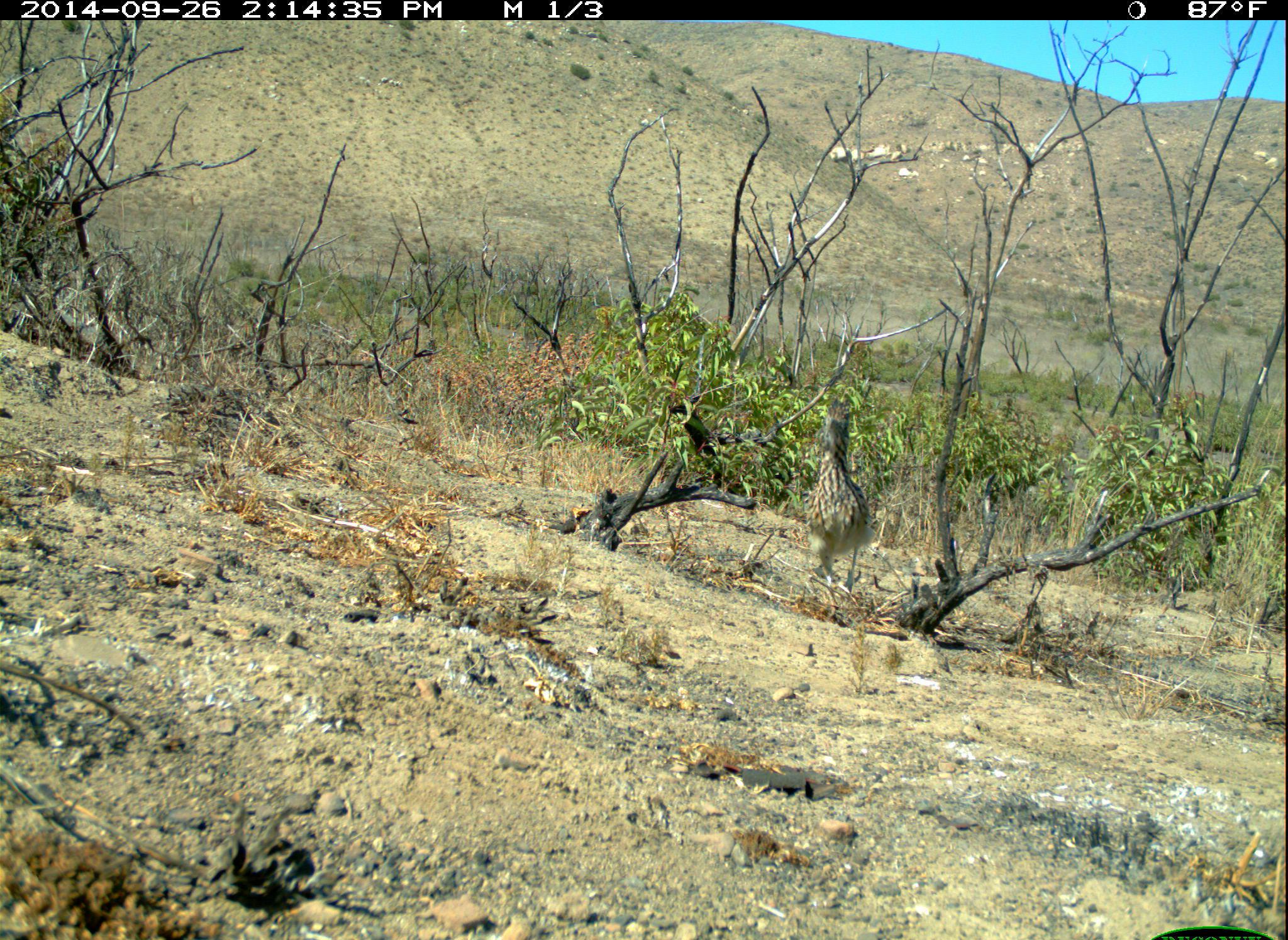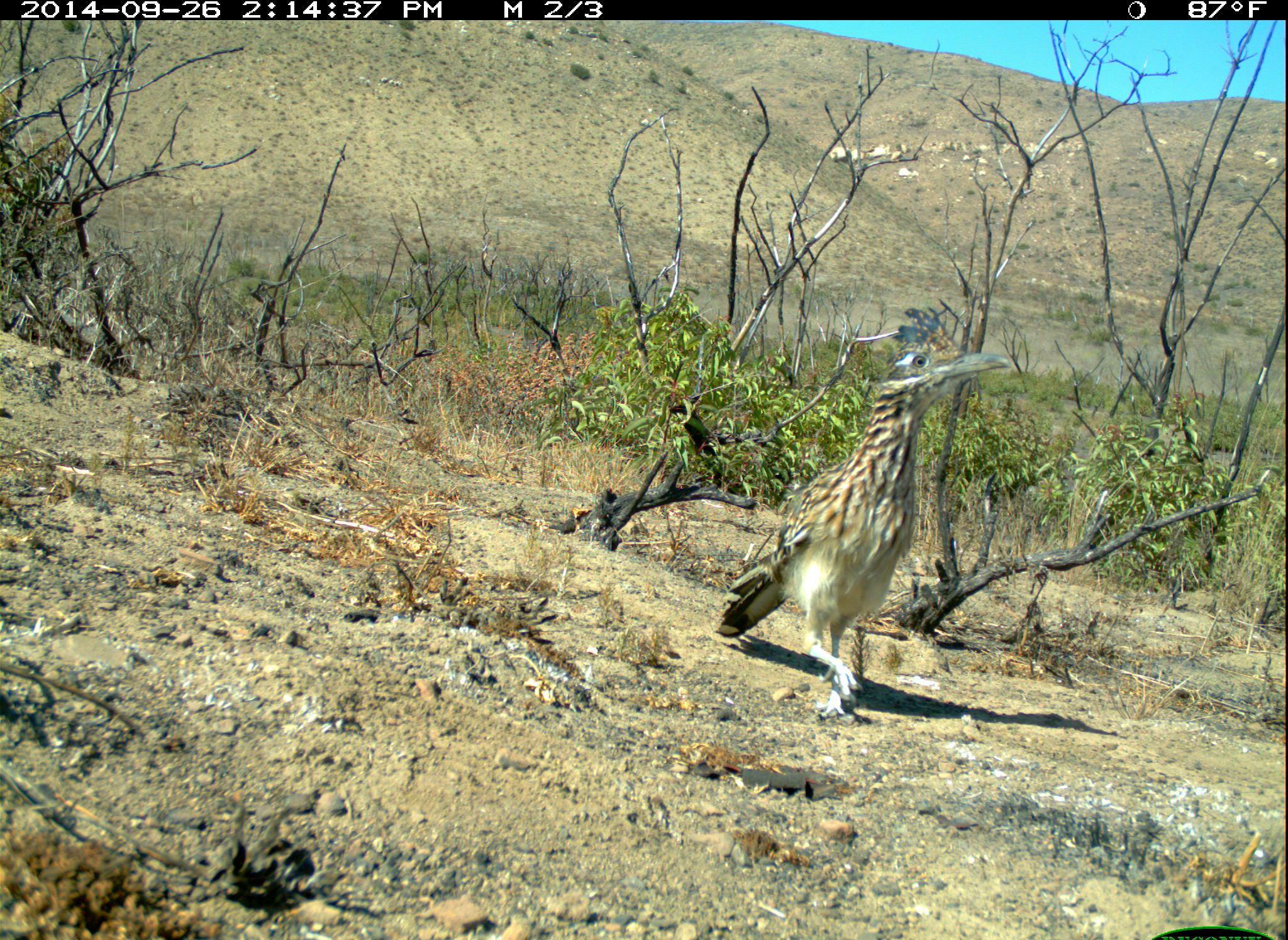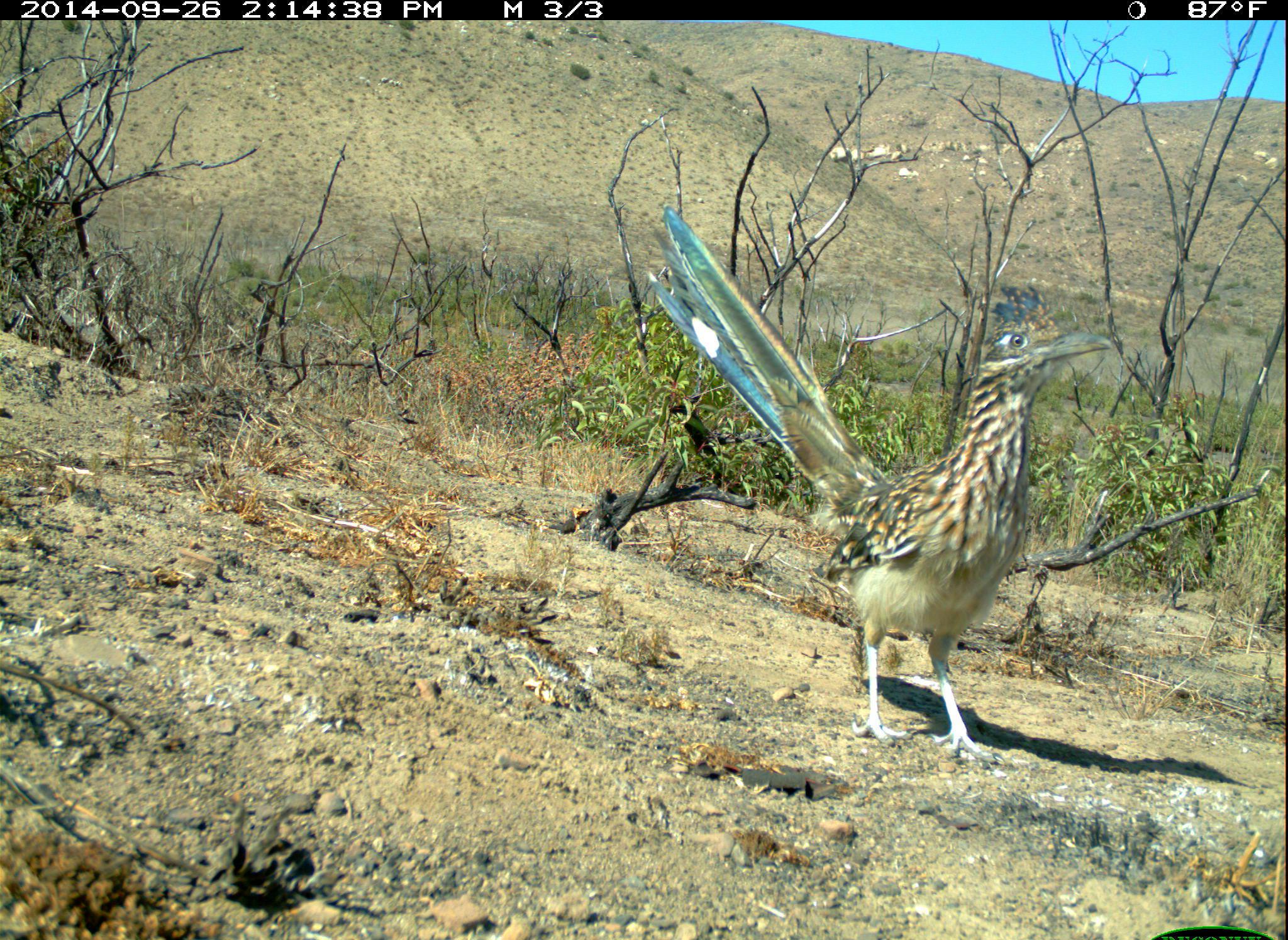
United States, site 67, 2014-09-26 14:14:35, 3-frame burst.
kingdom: Animalia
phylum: Chordata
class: Aves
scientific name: Aves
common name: bird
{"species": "bird (Aves)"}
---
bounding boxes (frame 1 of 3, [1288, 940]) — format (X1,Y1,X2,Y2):
bird: (804,398,870,599)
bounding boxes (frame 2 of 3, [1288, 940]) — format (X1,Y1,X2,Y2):
bird: (717,301,1013,718)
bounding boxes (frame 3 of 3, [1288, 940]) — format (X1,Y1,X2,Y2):
bird: (641,202,1115,768)